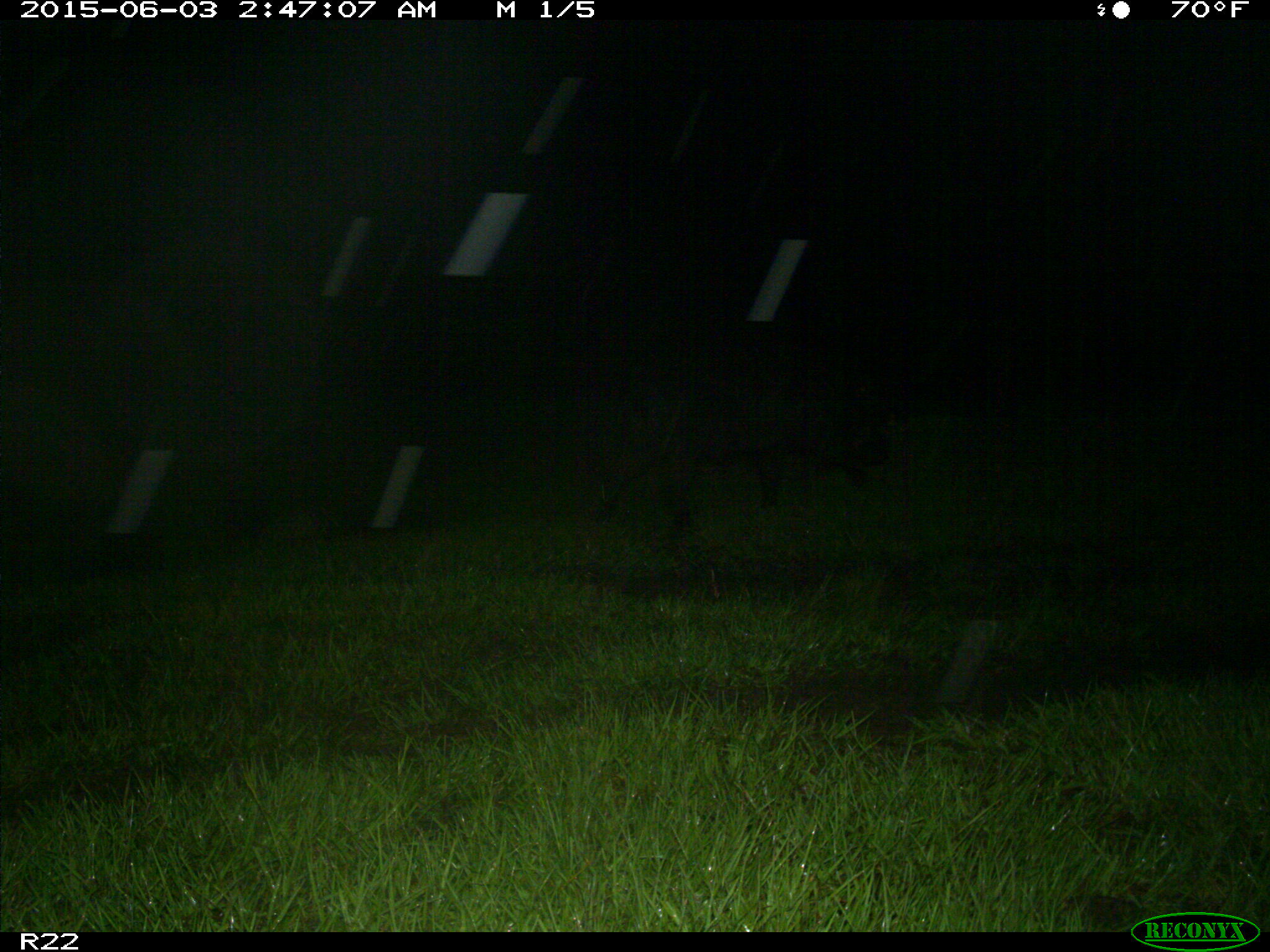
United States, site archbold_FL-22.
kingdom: Animalia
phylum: Chordata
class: Mammalia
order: Artiodactyla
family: Bovidae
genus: Bos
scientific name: Bos taurus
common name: domestic cow